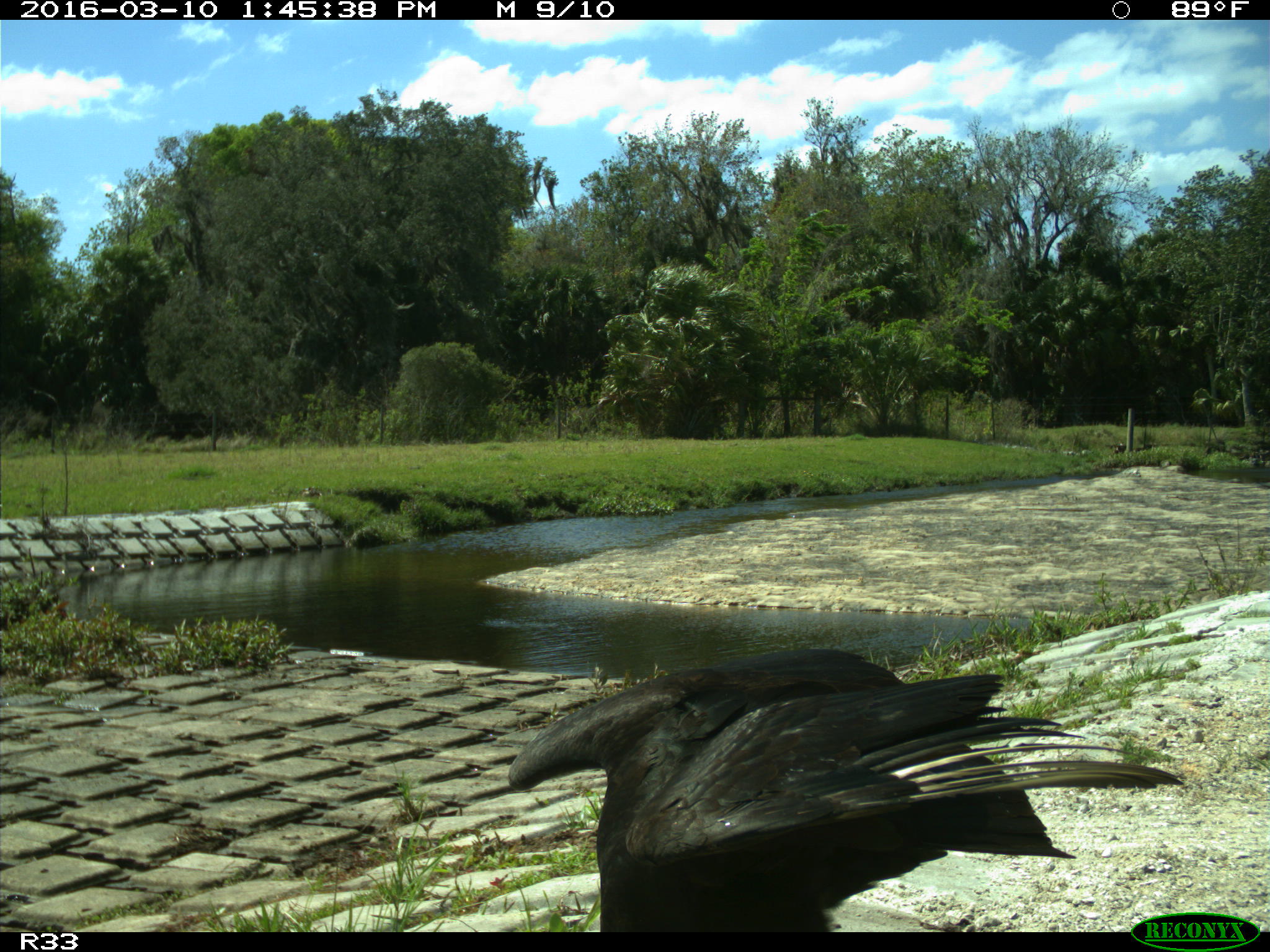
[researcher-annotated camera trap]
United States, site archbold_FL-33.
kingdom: Animalia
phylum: Chordata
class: Aves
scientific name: Aves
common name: birds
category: unidentified bird